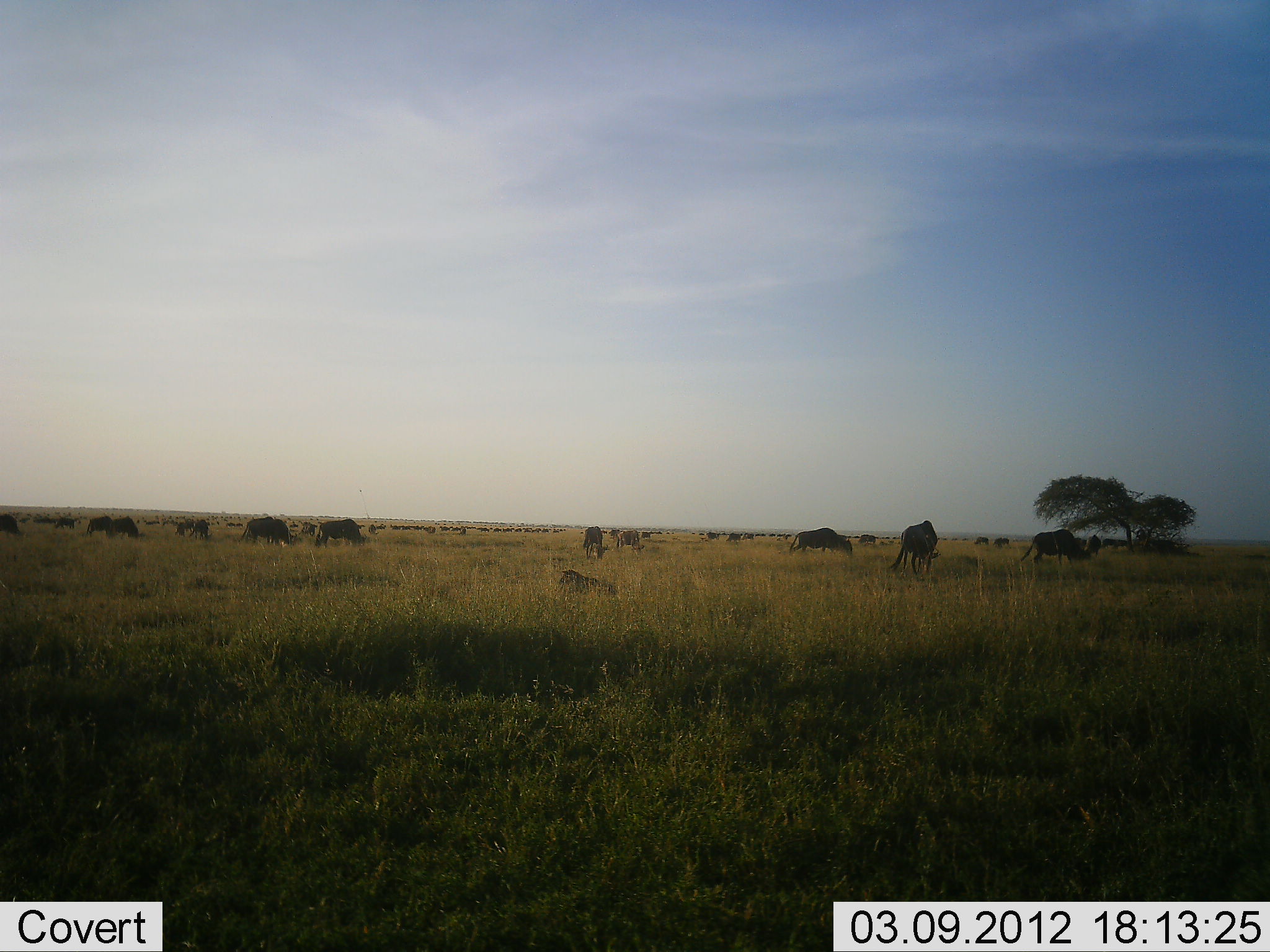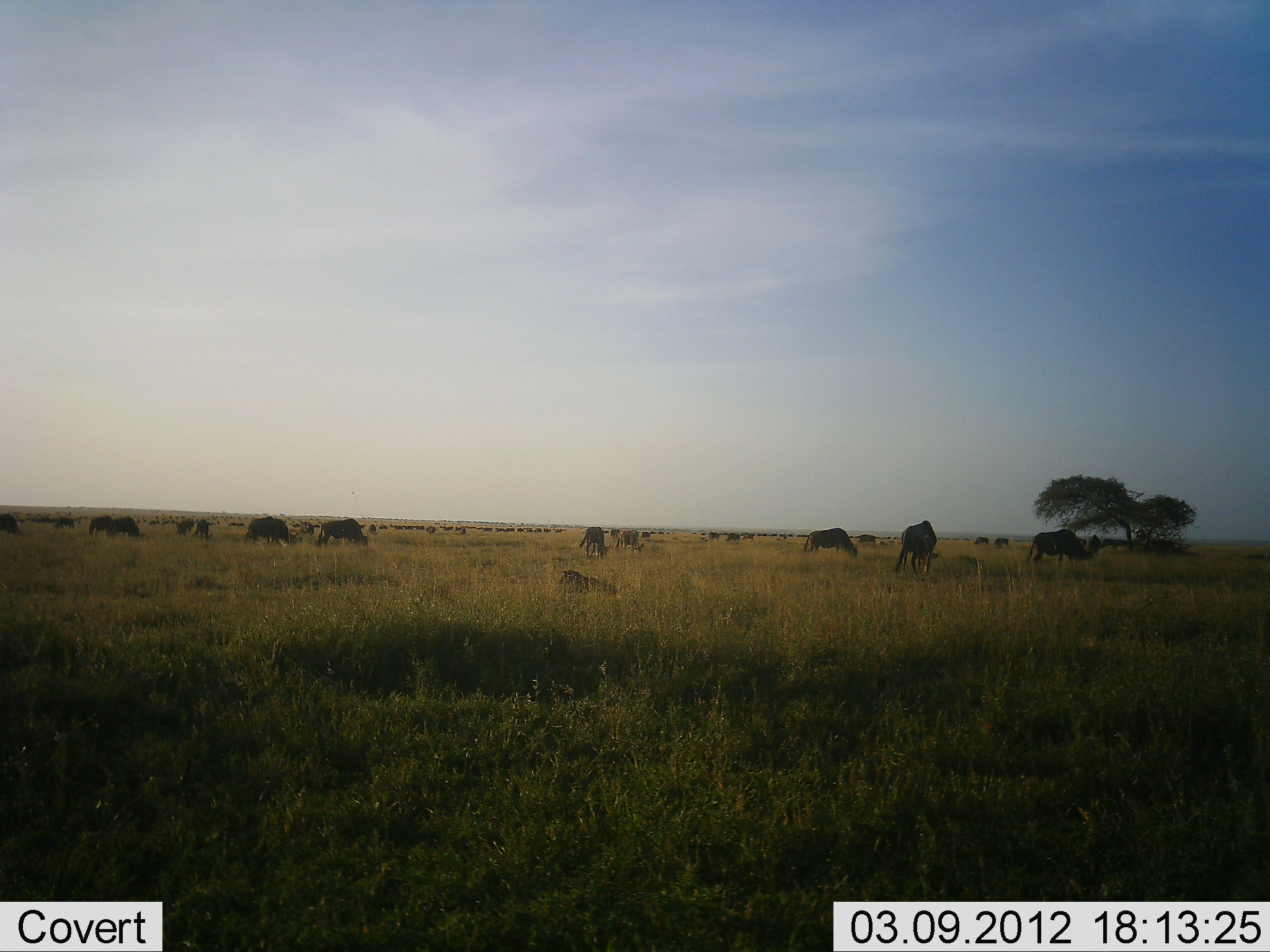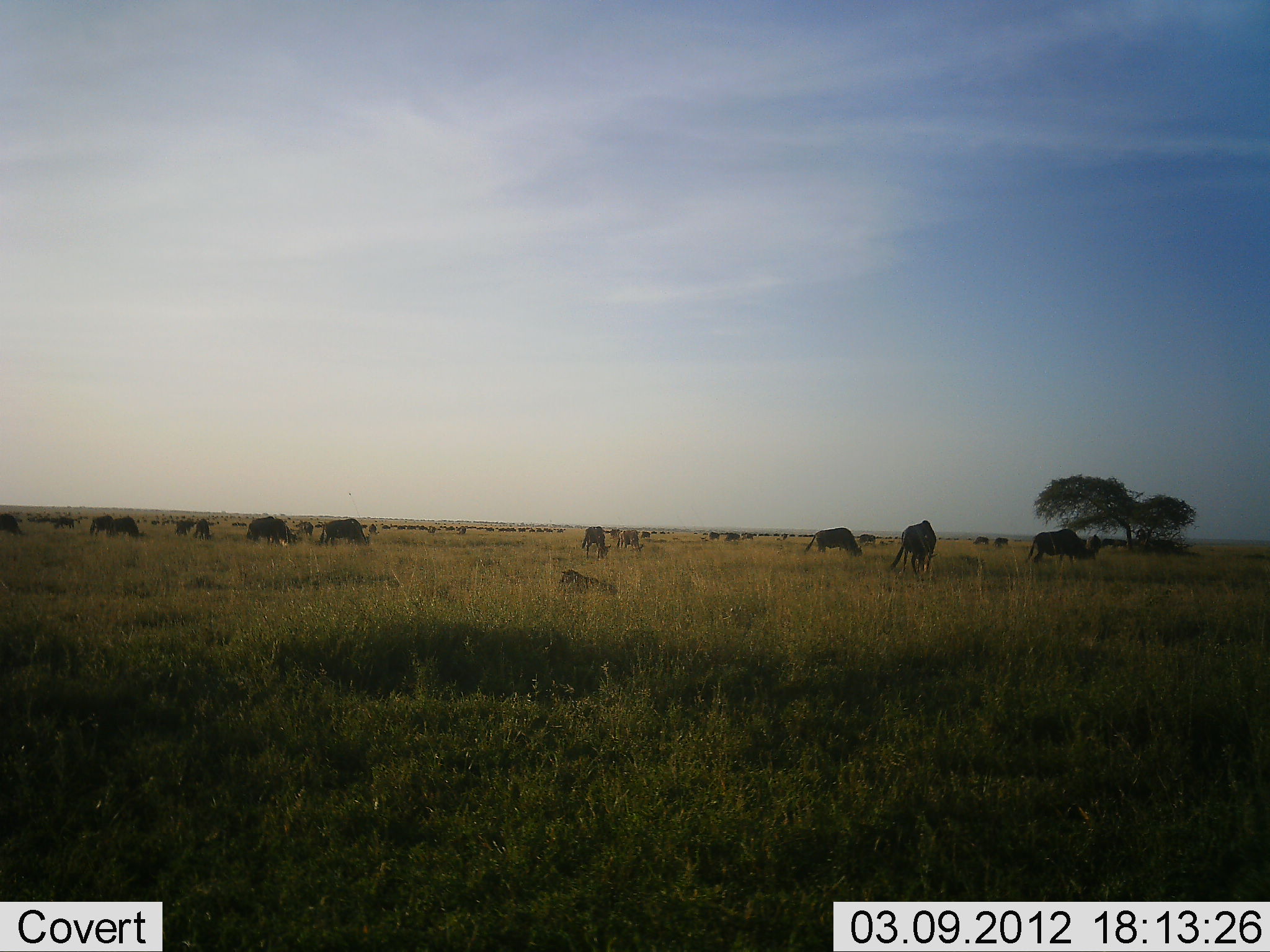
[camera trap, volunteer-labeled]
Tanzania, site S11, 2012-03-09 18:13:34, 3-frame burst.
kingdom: Animalia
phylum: Chordata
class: Mammalia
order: Artiodactyla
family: Bovidae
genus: Connochaetes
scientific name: Connochaetes taurinus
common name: blue wildebeest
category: wildebeest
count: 11-50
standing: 33%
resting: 33%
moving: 33%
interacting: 5%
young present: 10%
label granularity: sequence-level